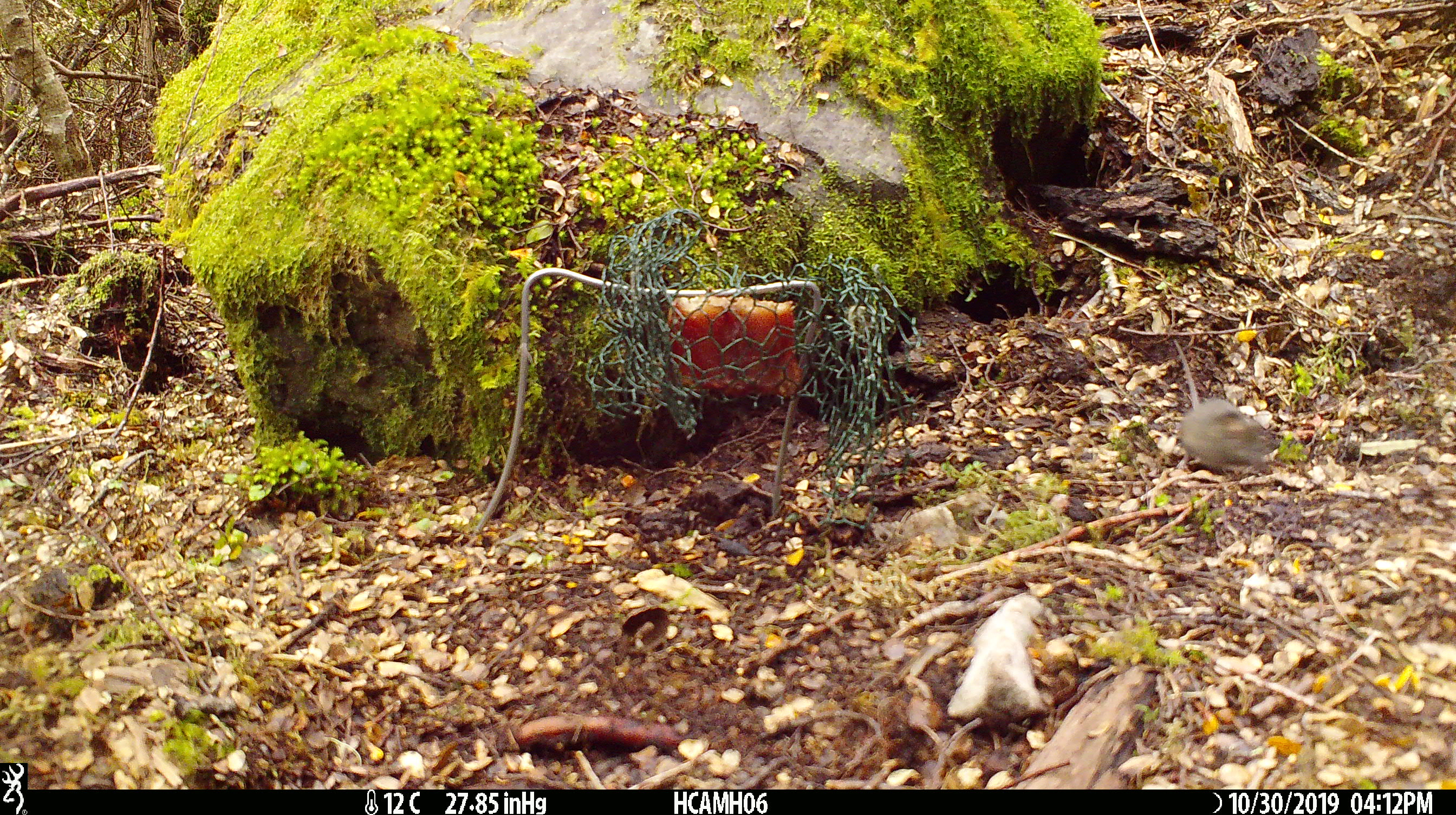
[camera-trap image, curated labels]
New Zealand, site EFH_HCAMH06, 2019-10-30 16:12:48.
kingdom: Animalia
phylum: Chordata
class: Mammalia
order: Rodentia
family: Muridae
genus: Mus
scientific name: Mus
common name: mouse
Mouse (Mus).